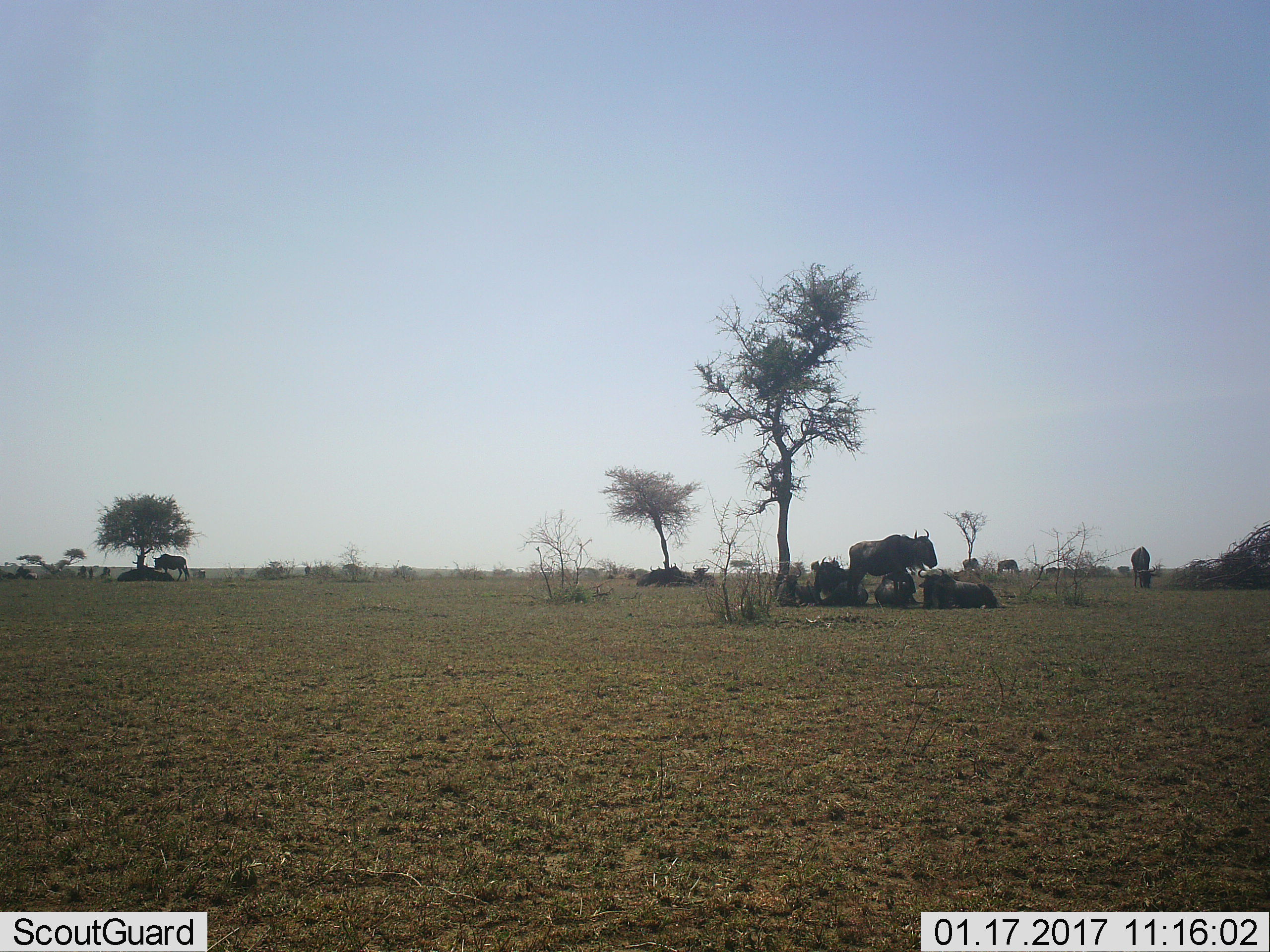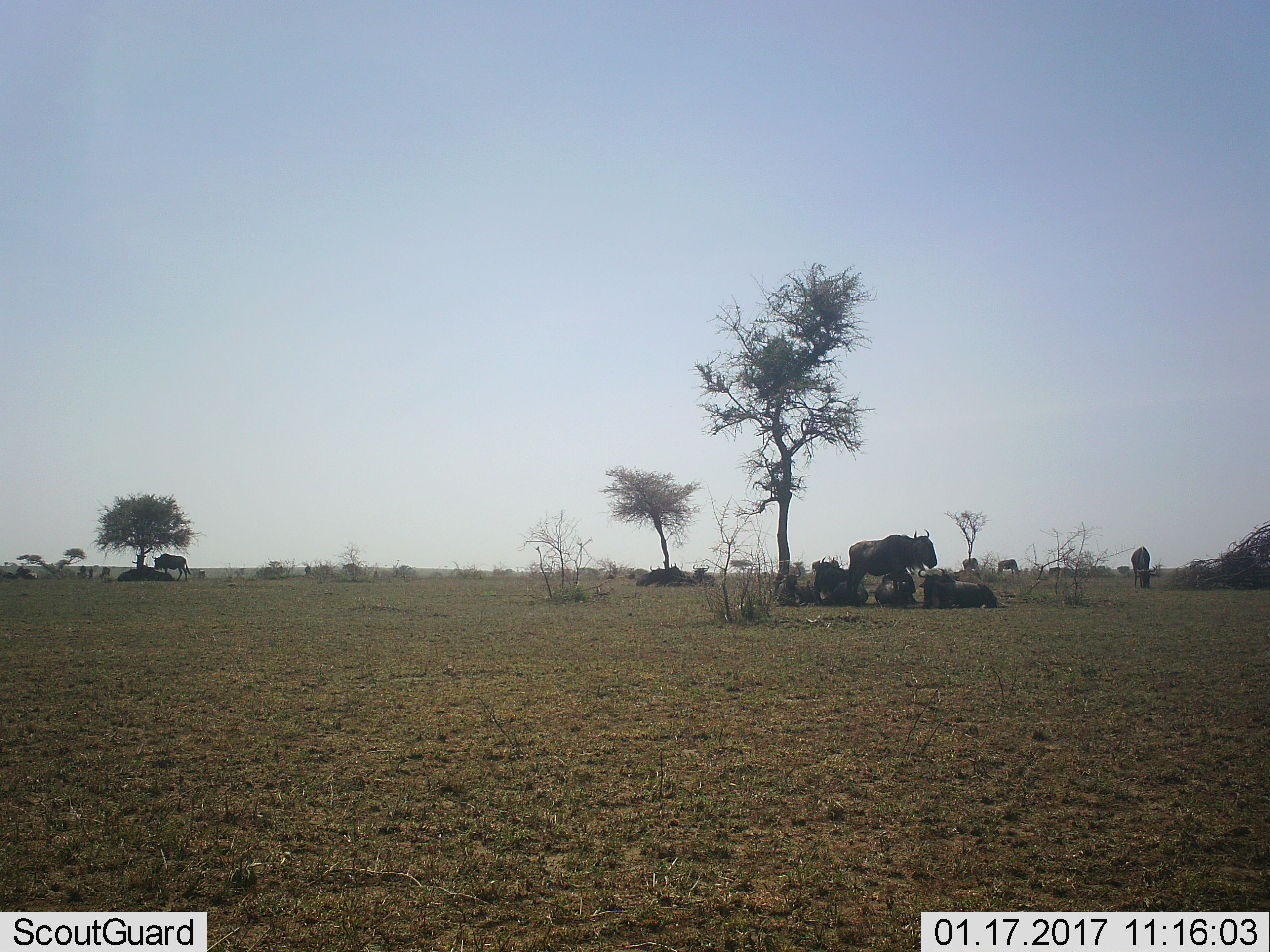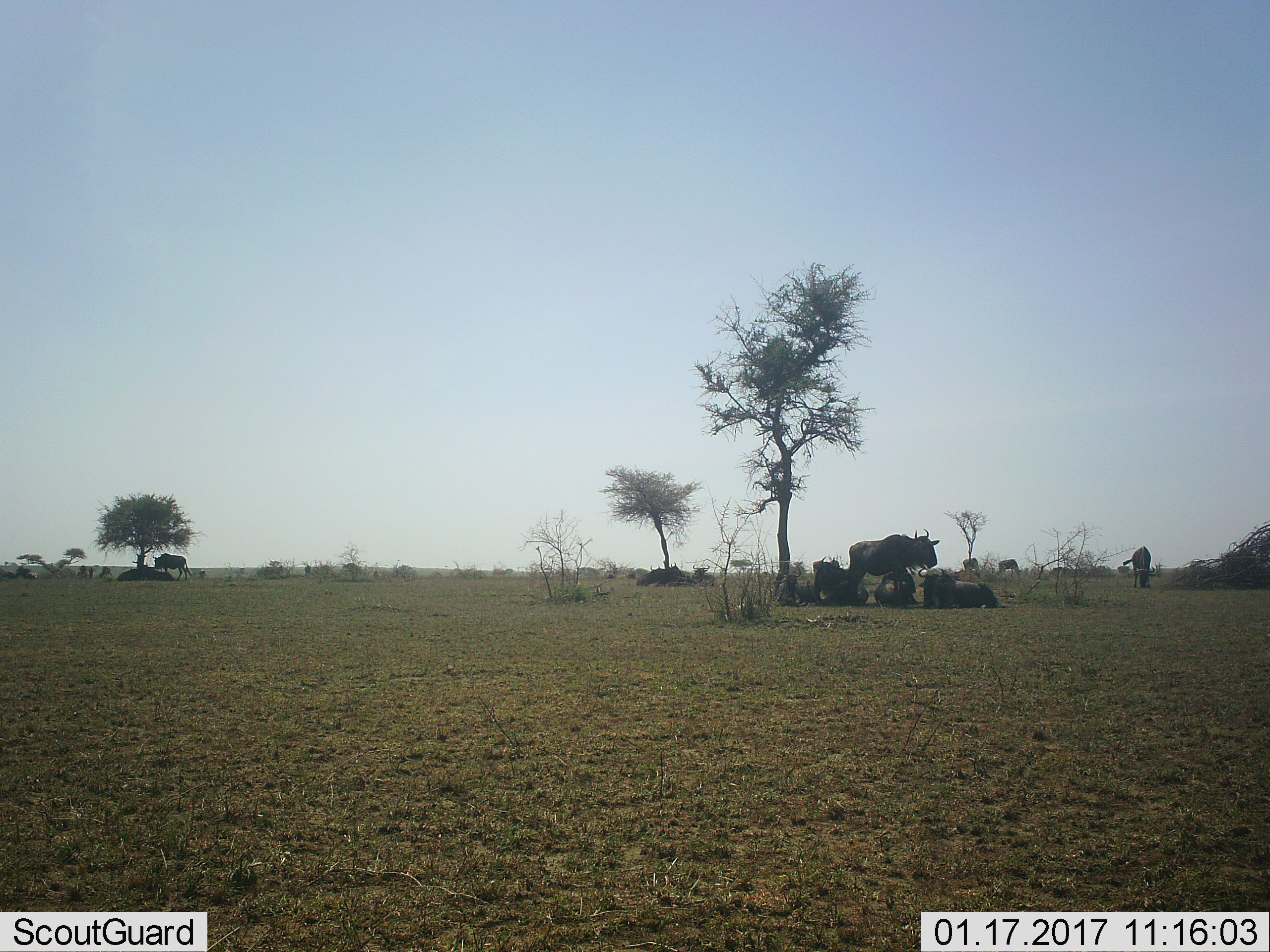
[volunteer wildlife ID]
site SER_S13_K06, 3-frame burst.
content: unidentified animal